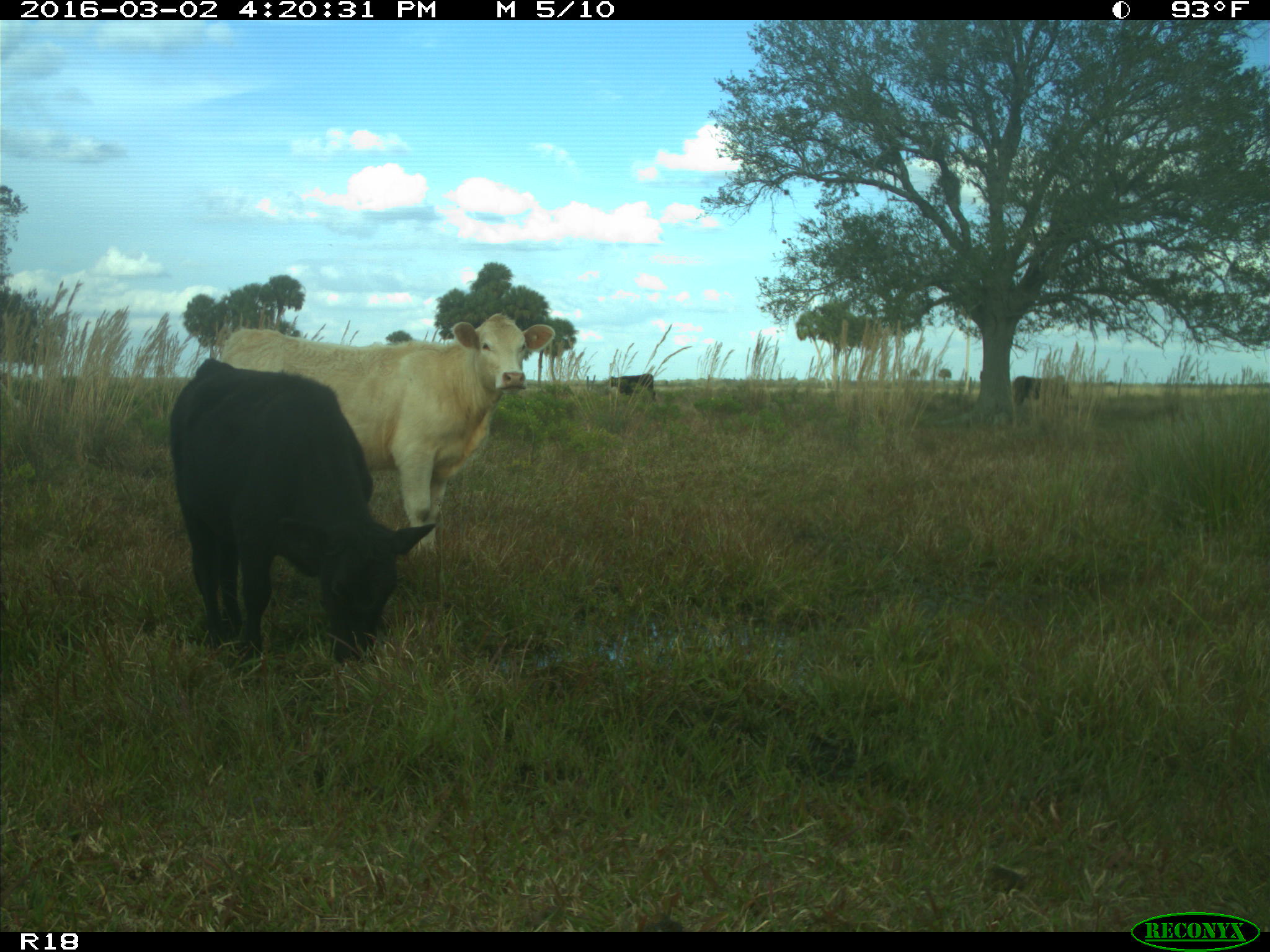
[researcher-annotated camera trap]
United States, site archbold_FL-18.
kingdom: Animalia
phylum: Chordata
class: Mammalia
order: Artiodactyla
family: Bovidae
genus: Bos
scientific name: Bos taurus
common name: domestic cow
Bos taurus (domestic cow).